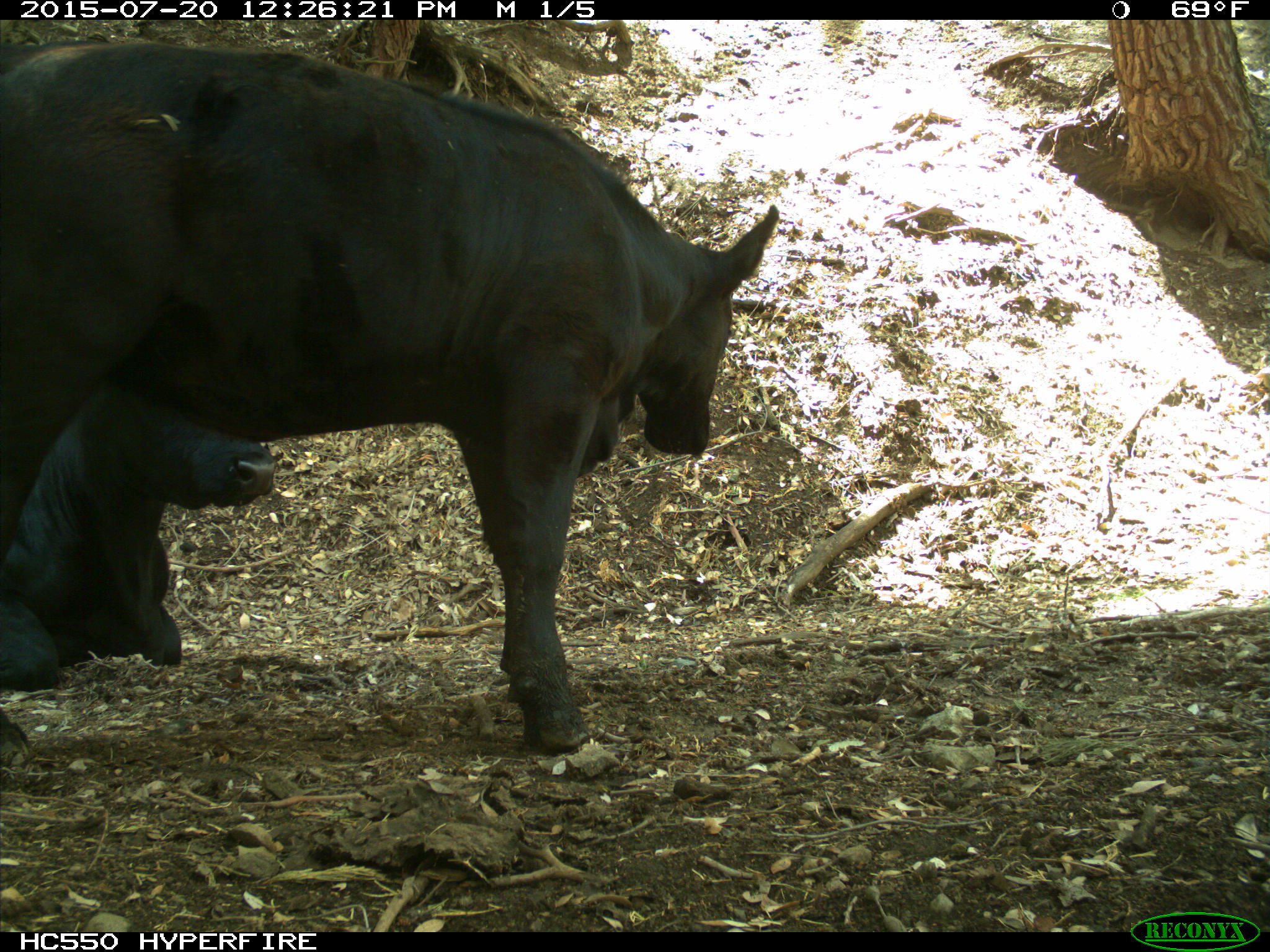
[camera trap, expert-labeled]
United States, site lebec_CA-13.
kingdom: Animalia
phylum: Chordata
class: Mammalia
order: Artiodactyla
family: Bovidae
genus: Bos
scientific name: Bos taurus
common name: domestic cow